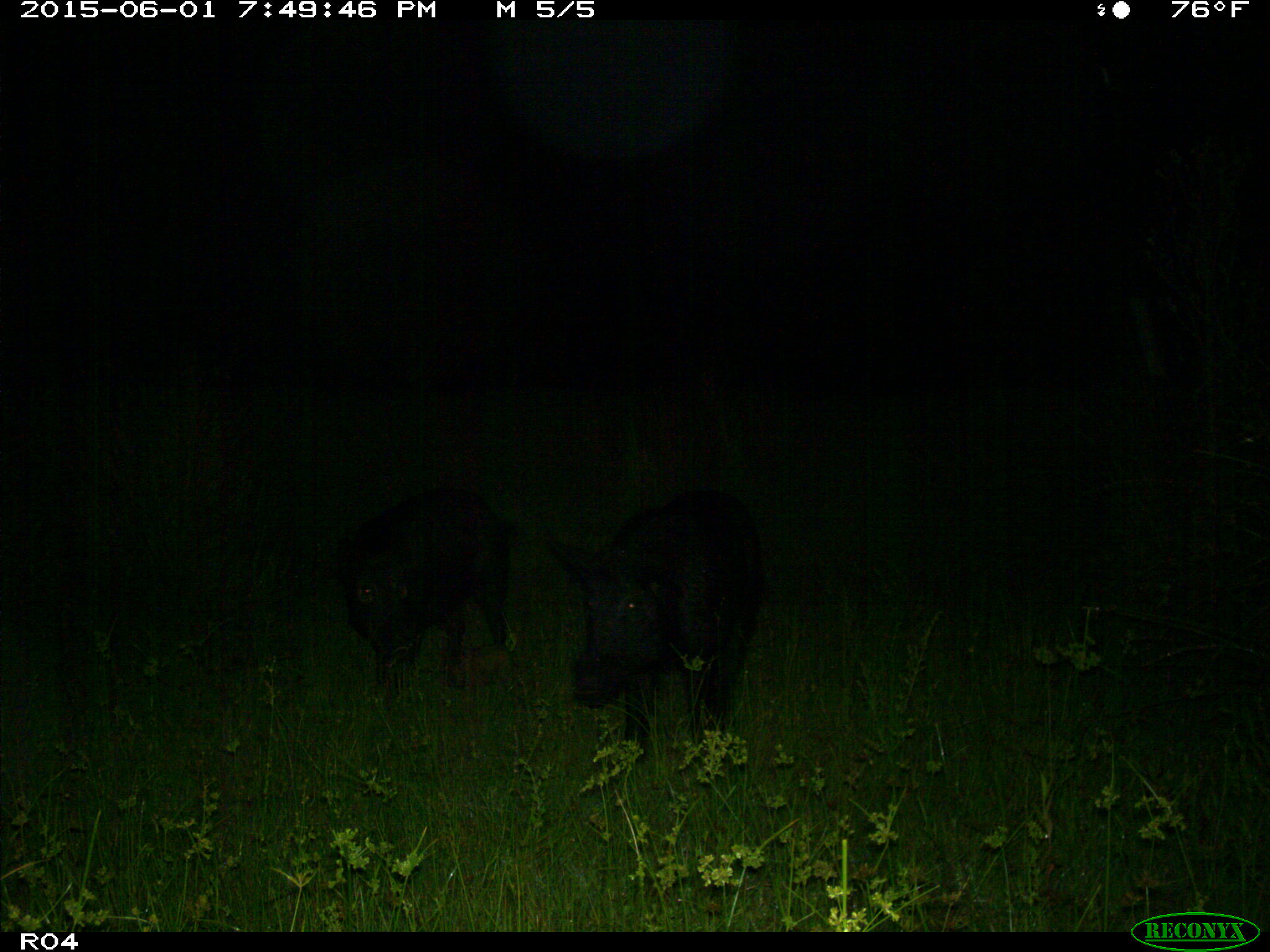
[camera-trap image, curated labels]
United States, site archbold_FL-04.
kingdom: Animalia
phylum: Chordata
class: Mammalia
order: Artiodactyla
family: Suidae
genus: Sus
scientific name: Sus scrofa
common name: wild boar